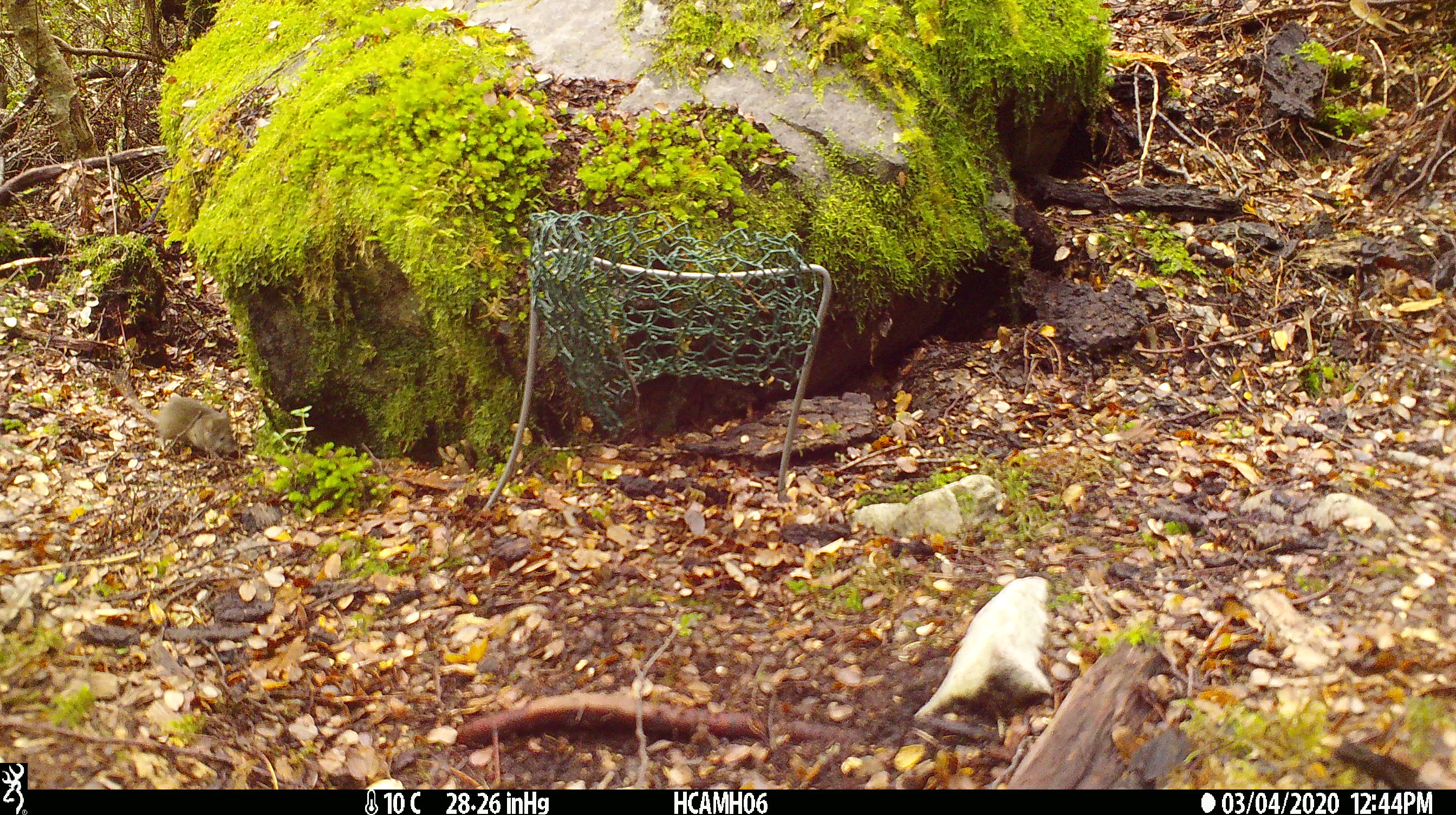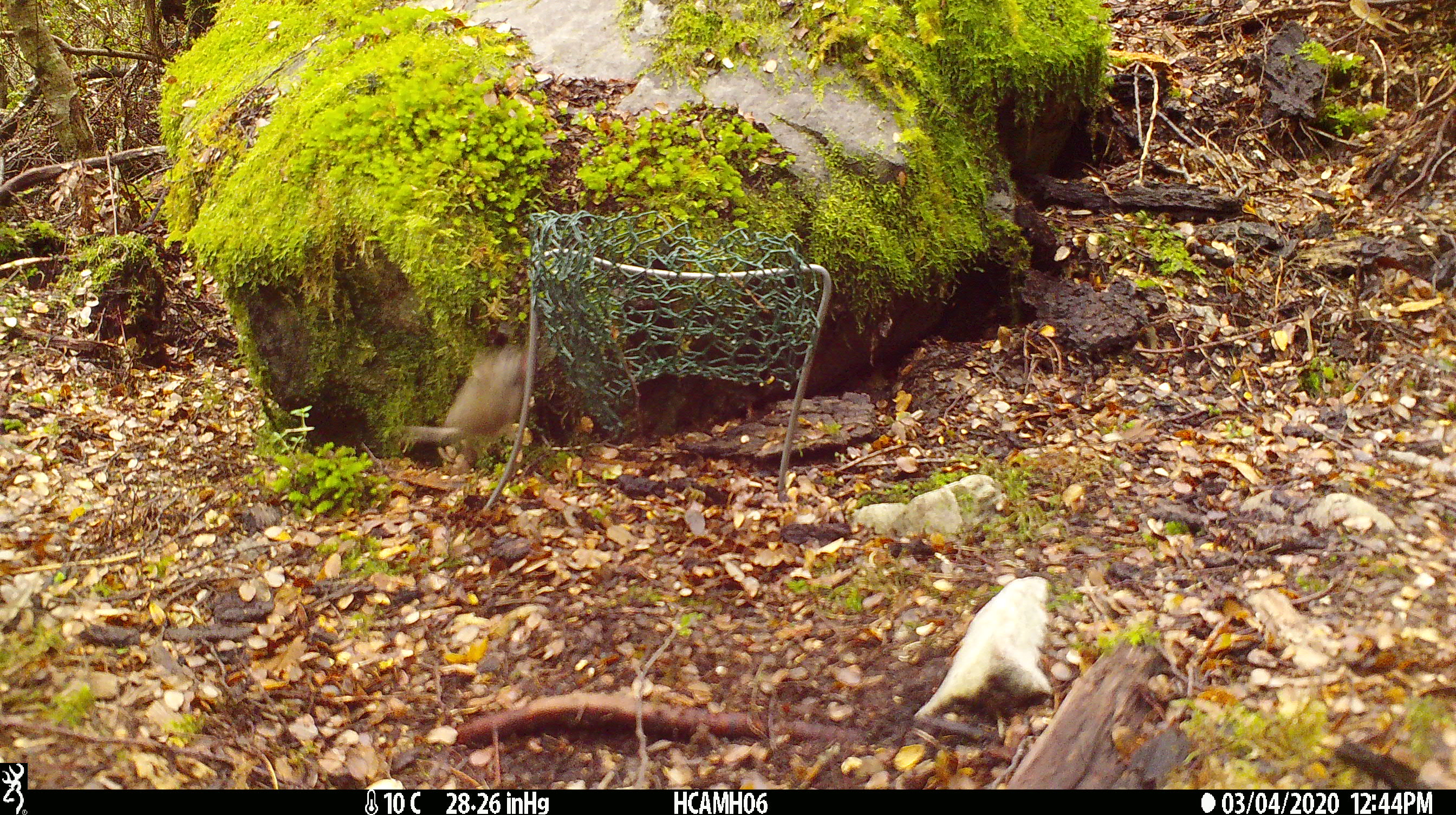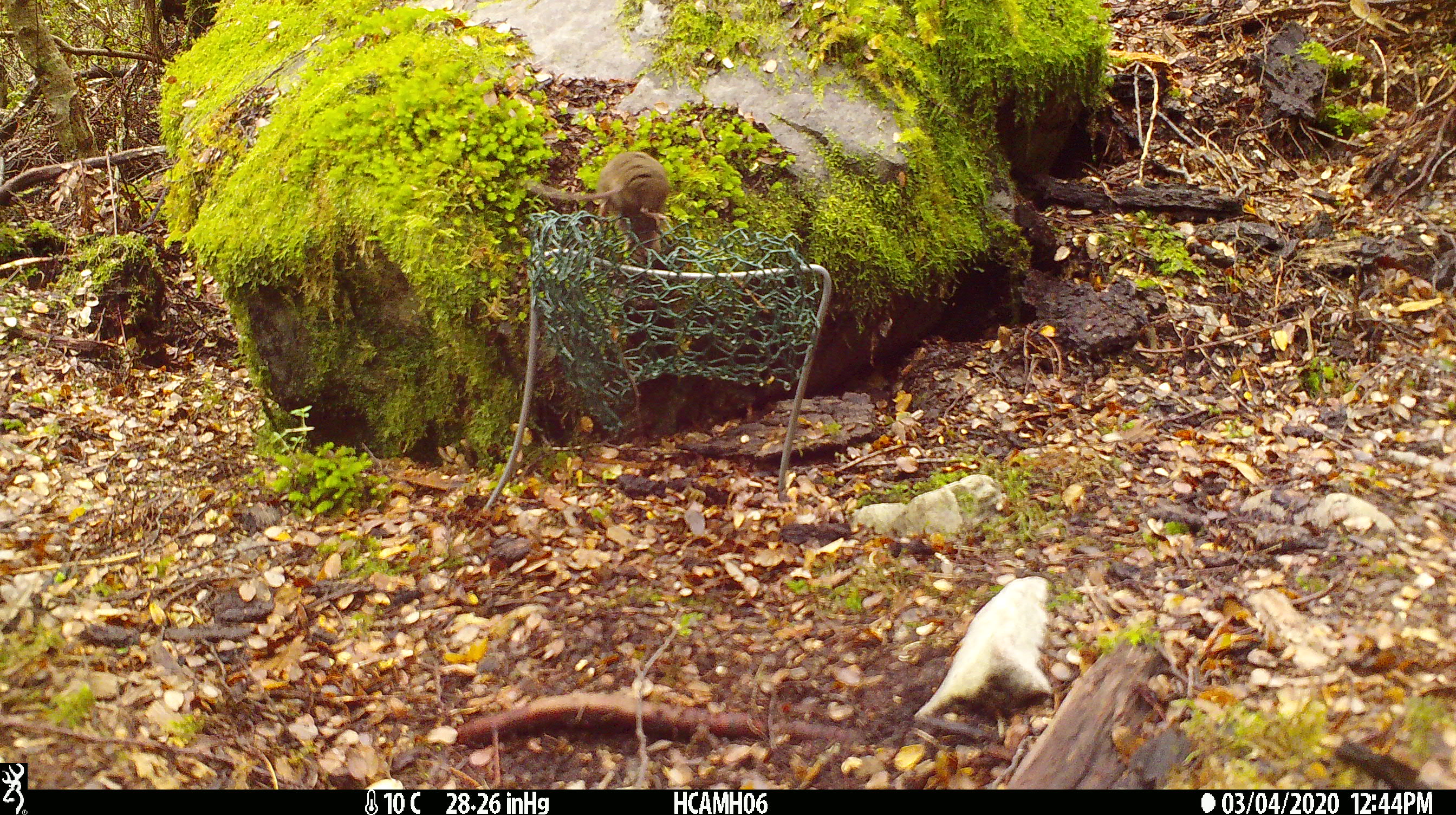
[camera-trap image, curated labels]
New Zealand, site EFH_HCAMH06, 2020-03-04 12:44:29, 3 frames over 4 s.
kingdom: Animalia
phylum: Chordata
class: Mammalia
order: Rodentia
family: Muridae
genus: Mus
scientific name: Mus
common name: mouse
Mouse (Mus).